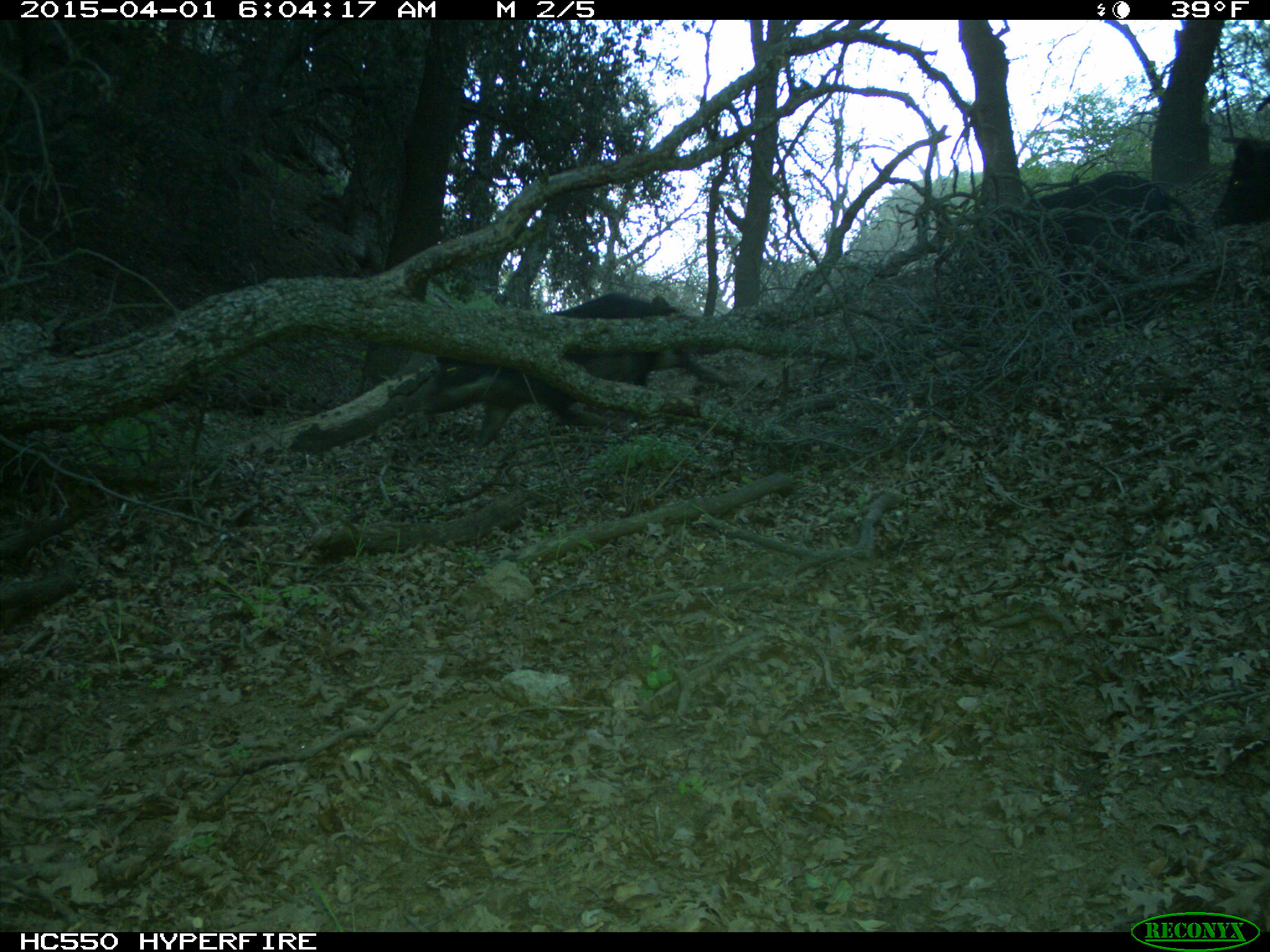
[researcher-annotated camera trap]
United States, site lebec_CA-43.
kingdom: Animalia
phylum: Chordata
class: Mammalia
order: Artiodactyla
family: Suidae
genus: Sus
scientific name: Sus scrofa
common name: wild boar